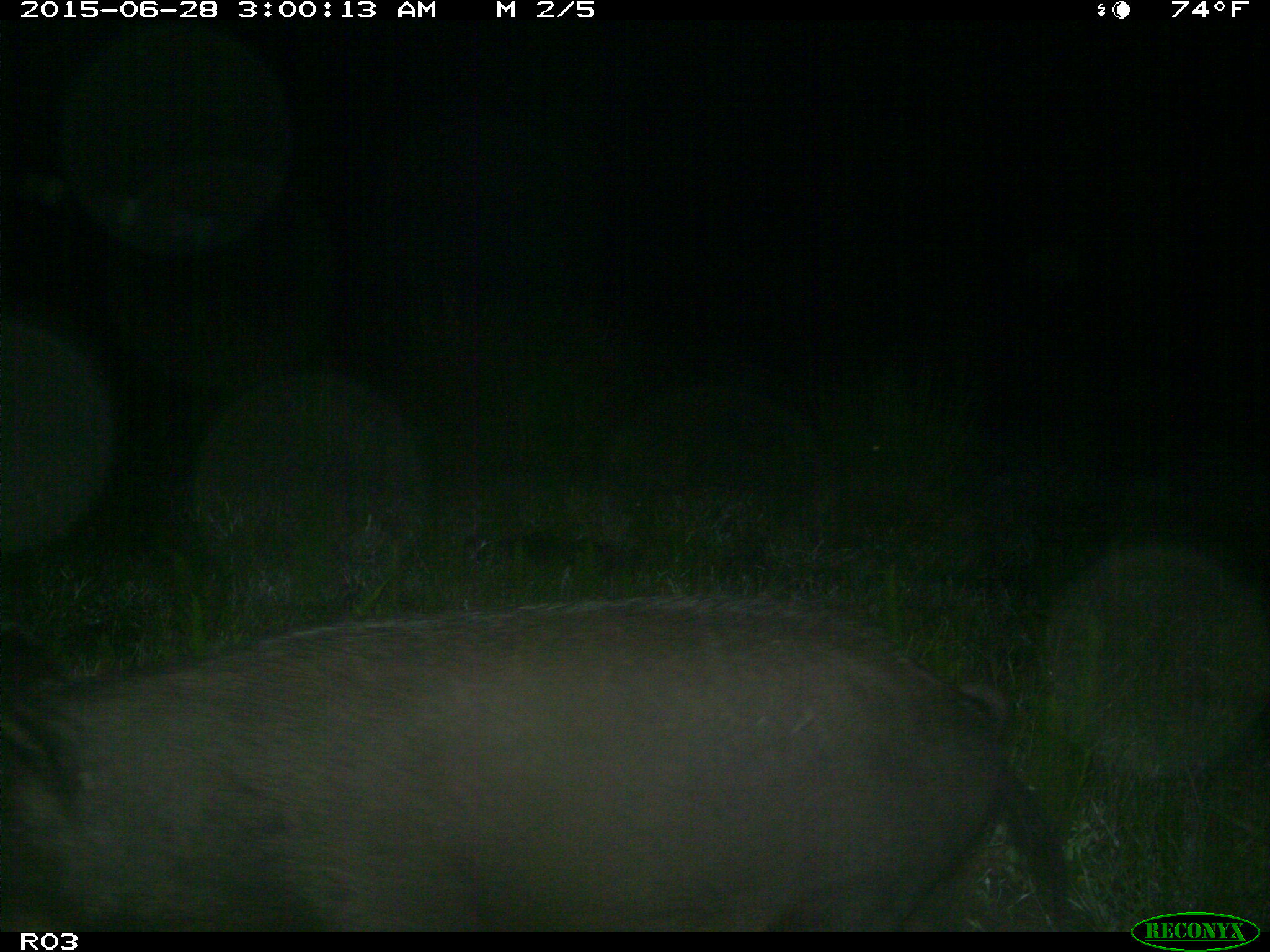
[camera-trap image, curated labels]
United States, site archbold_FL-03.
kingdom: Animalia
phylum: Chordata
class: Mammalia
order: Artiodactyla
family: Suidae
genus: Sus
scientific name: Sus scrofa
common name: wild boar